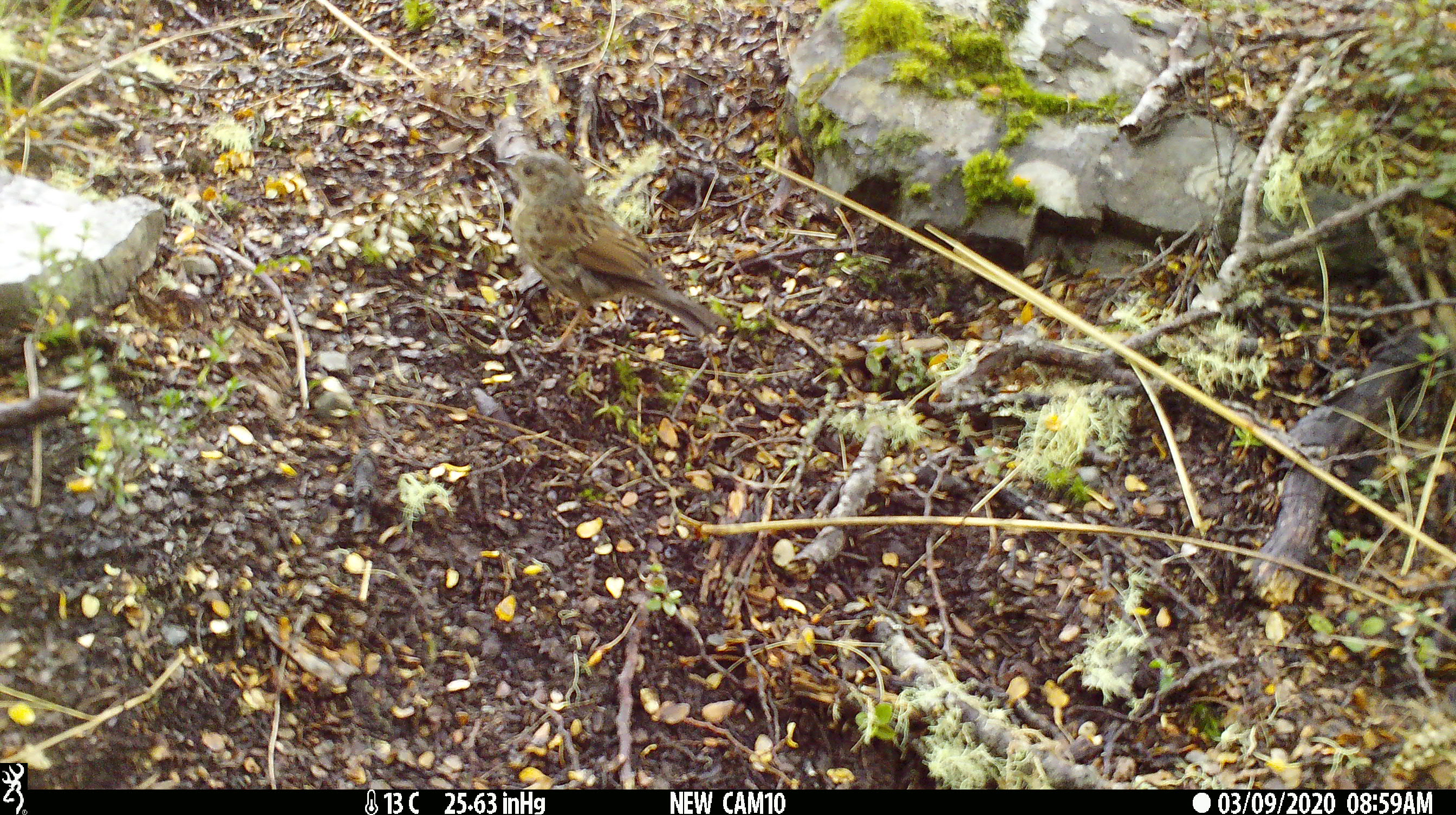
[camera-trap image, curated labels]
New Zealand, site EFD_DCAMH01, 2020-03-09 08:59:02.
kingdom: Animalia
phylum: Chordata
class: Aves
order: Passeriformes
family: Prunellidae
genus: Prunella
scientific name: Prunella modularis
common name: dunnock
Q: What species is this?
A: Dunnock (Prunella modularis).